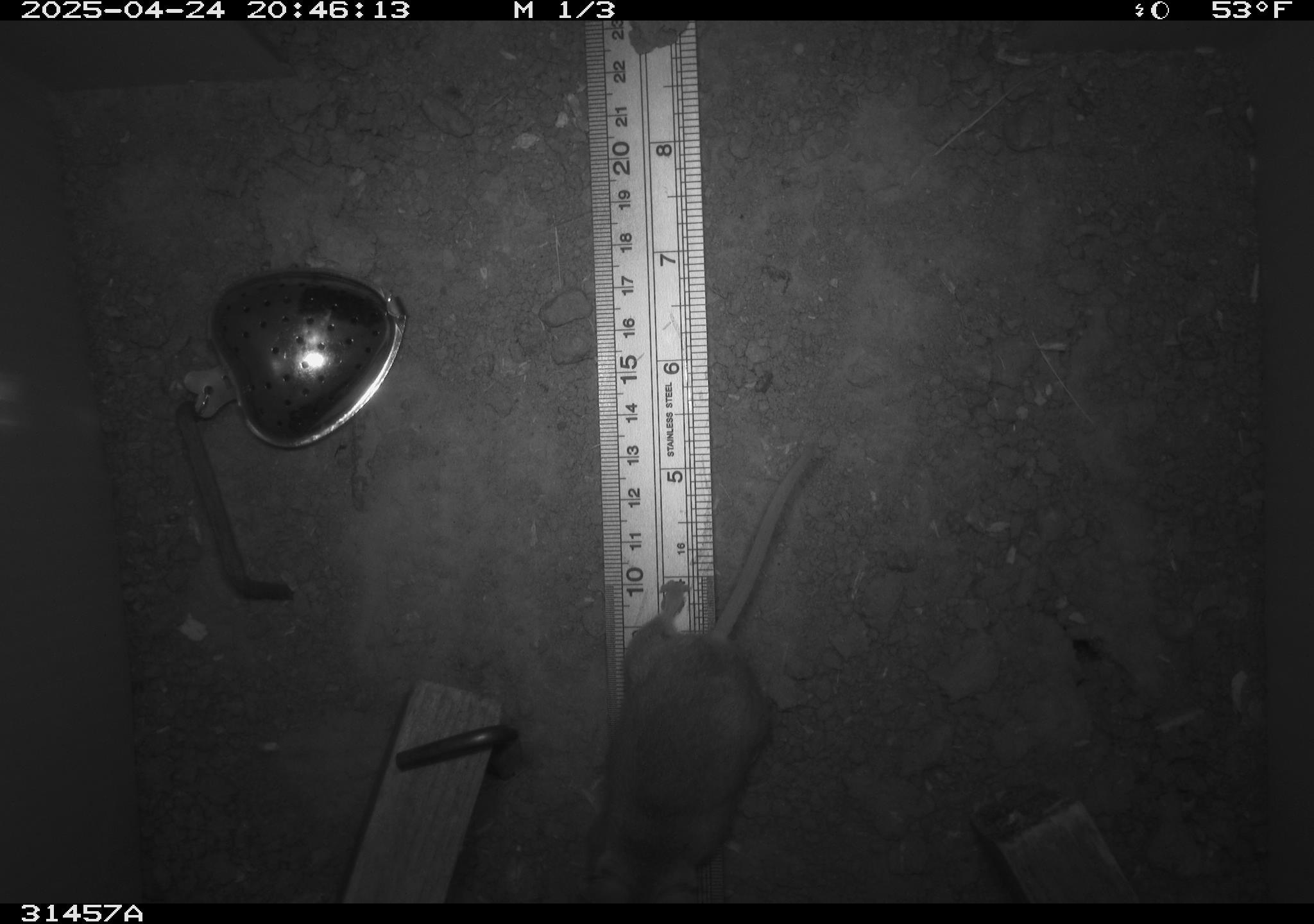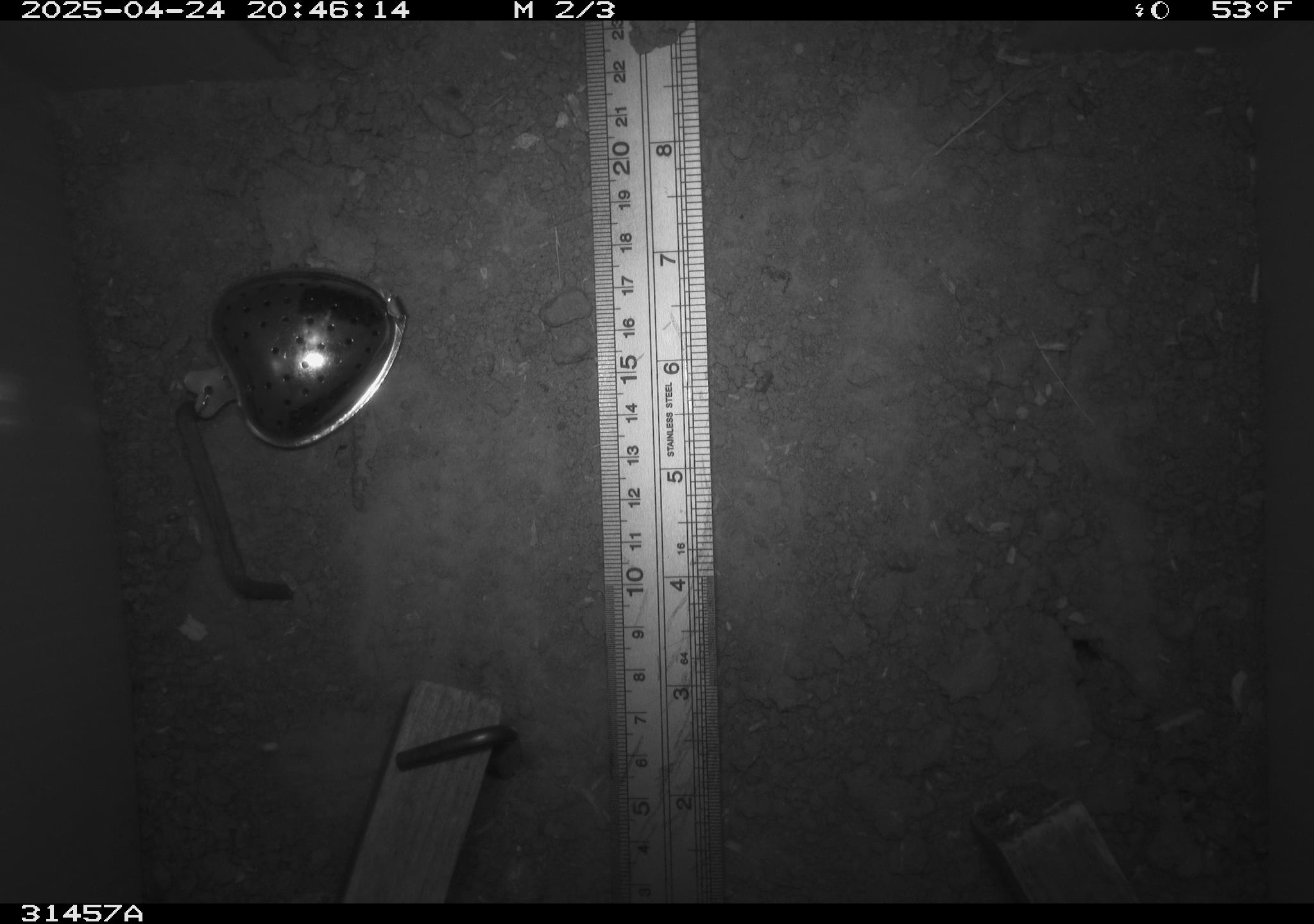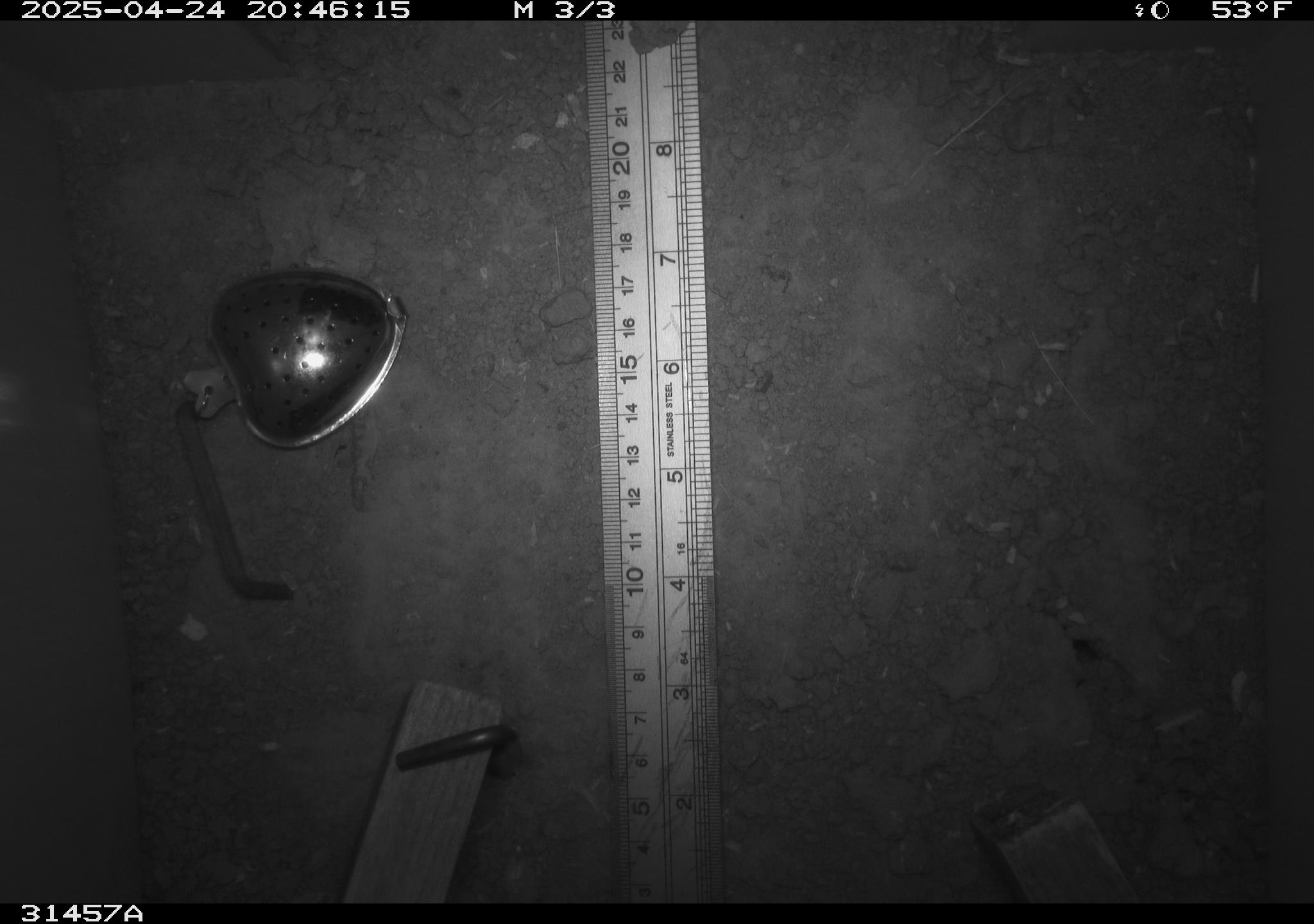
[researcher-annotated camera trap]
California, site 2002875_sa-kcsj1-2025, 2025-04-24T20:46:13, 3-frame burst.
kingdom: Animalia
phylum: Chordata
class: Mammalia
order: Rodentia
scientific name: Rodentia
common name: rodent